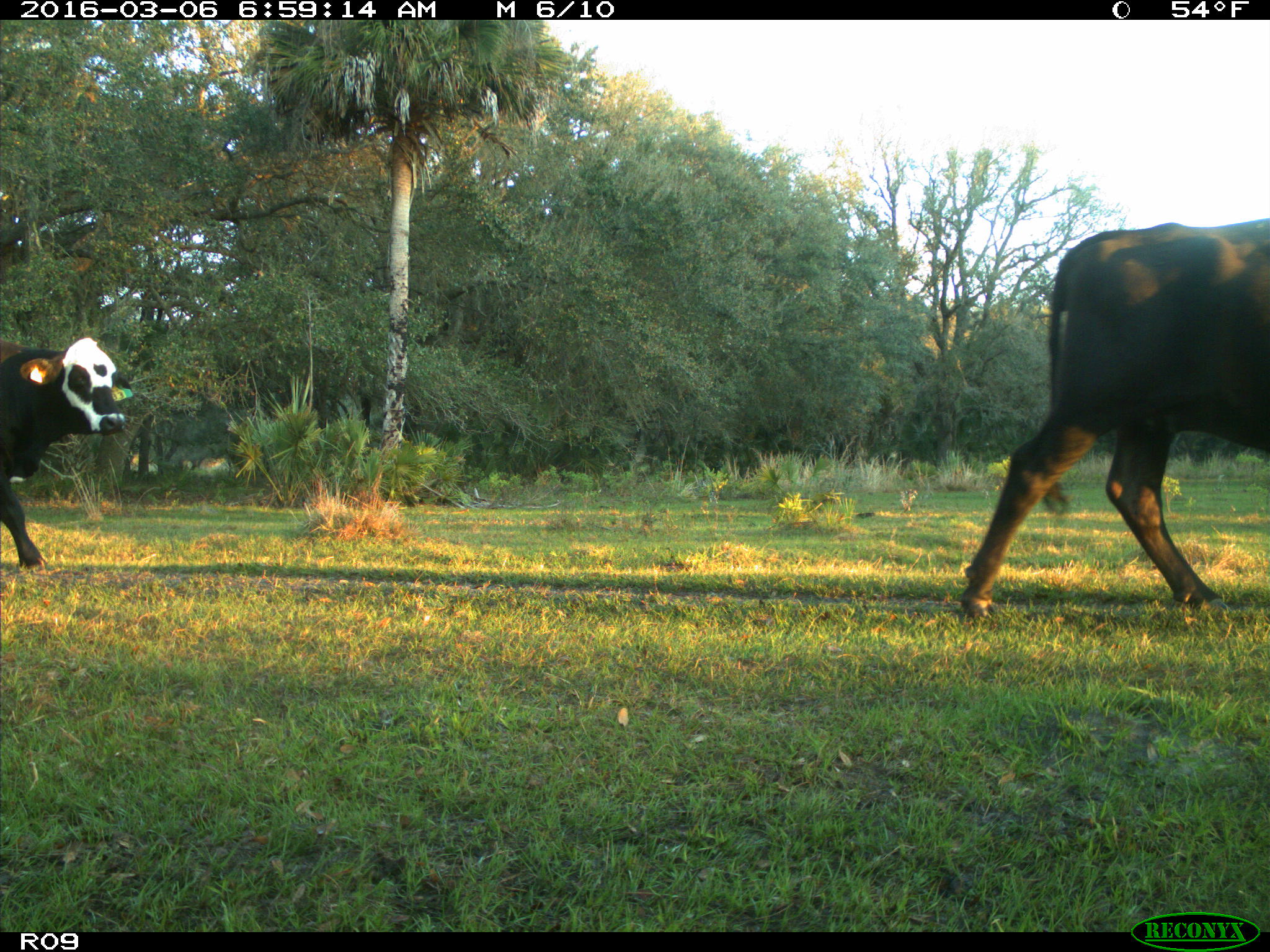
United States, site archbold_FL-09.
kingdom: Animalia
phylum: Chordata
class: Mammalia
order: Artiodactyla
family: Bovidae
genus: Bos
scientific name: Bos taurus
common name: domestic cow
Bos taurus (domestic cow).